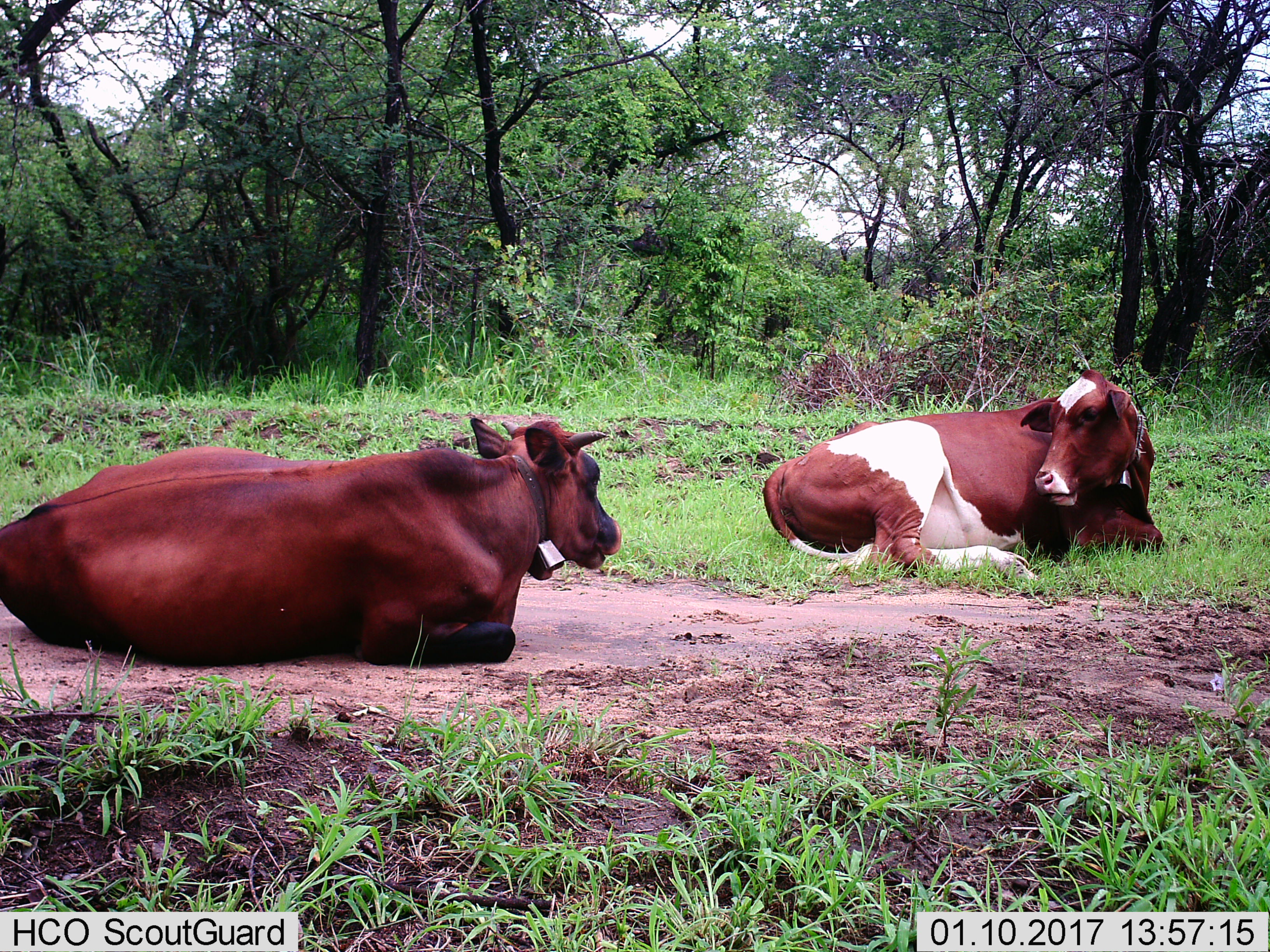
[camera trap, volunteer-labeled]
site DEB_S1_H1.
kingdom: Animalia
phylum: Chordata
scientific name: Vertebrata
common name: domestic animal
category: domesticanimal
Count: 2.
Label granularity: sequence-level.